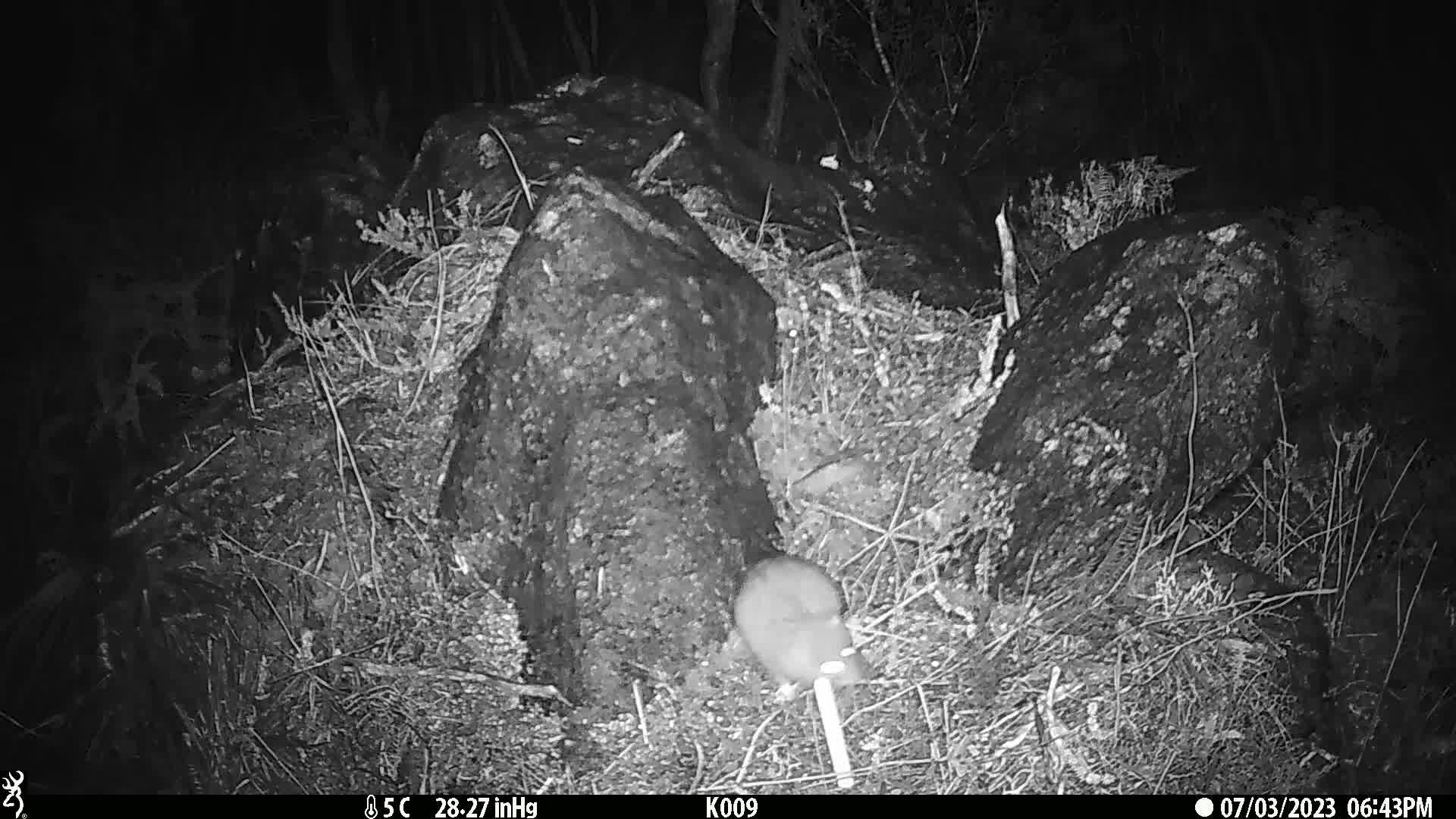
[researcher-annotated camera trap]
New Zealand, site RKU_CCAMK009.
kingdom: Animalia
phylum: Chordata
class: Mammalia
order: Rodentia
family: Muridae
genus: Rattus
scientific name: Rattus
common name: rat